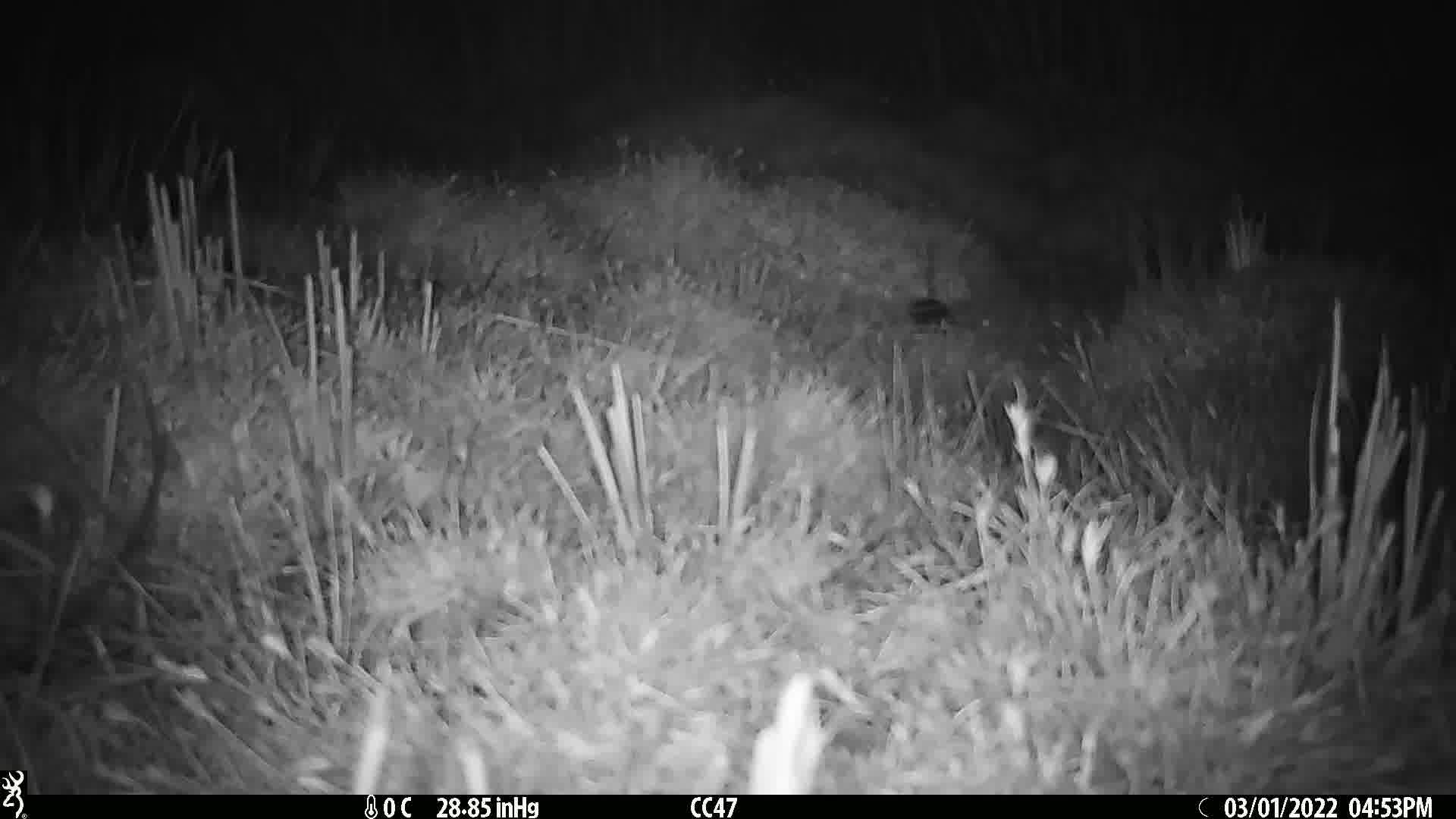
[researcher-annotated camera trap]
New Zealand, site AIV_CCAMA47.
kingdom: Animalia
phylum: Chordata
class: Mammalia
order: Rodentia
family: Muridae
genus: Mus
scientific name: Mus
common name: mouse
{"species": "mouse (Mus)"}